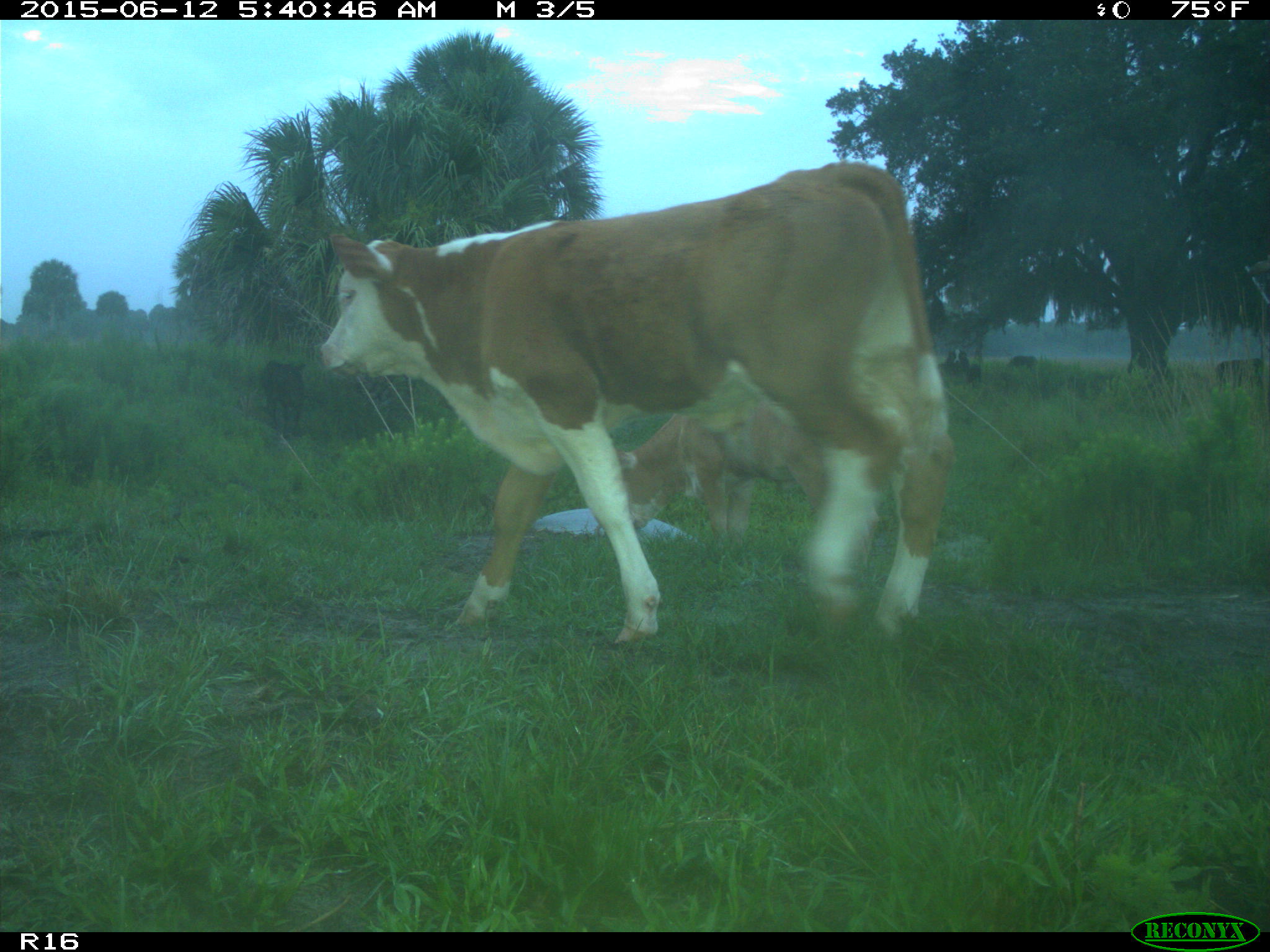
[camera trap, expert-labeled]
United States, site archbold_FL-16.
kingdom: Animalia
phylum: Chordata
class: Mammalia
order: Artiodactyla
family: Bovidae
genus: Bos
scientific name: Bos taurus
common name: domestic cow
Bos taurus (domestic cow).